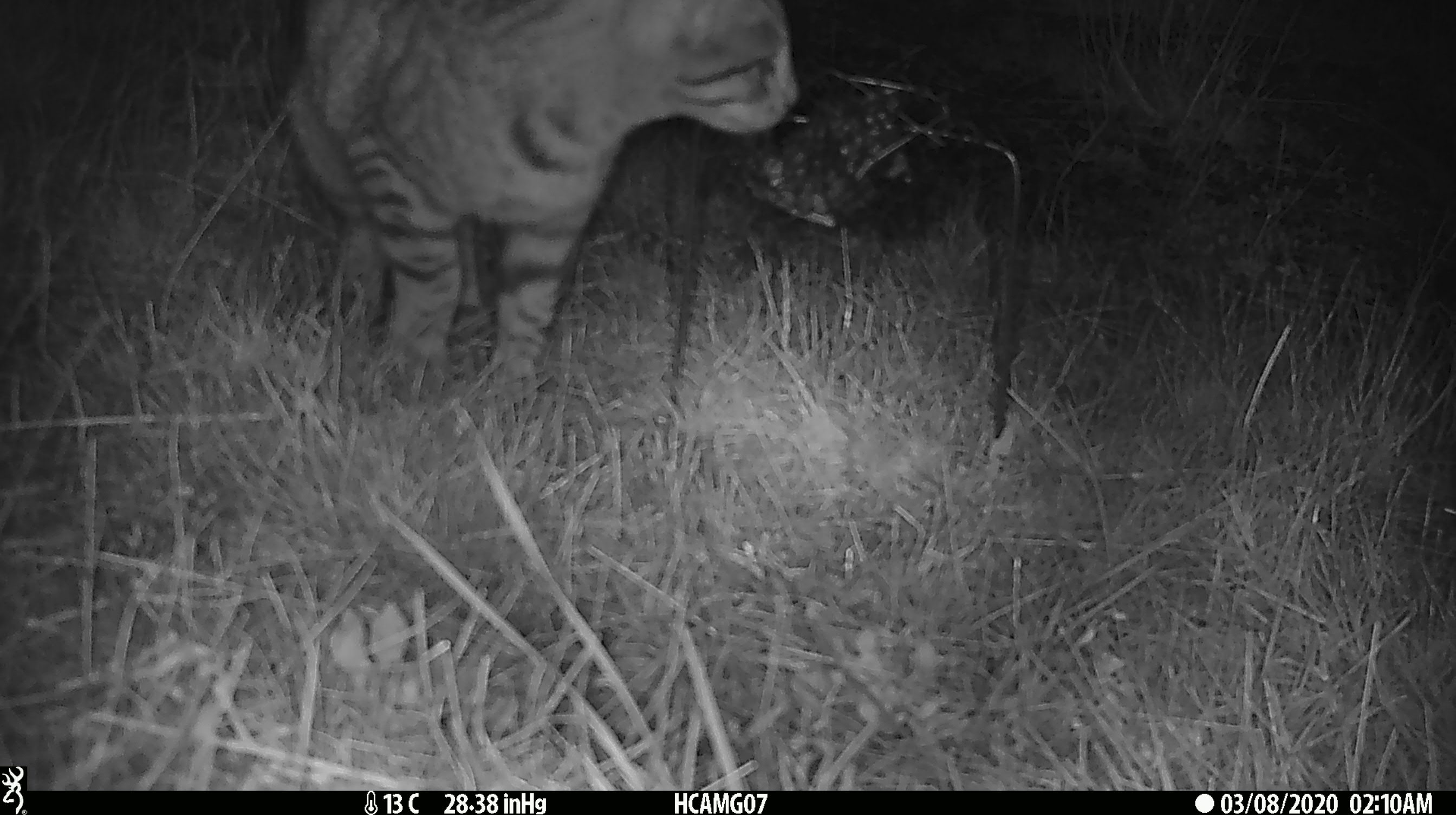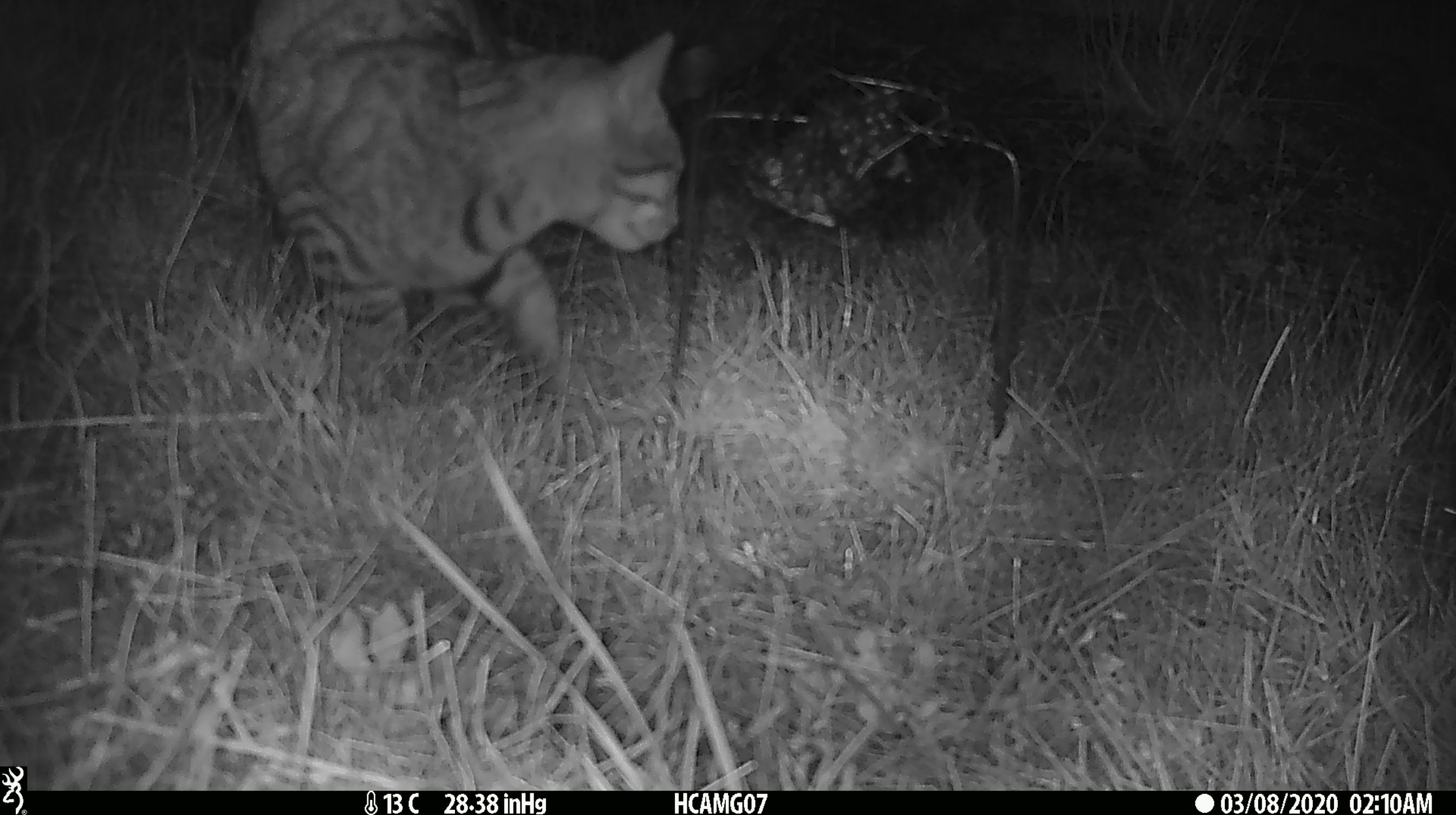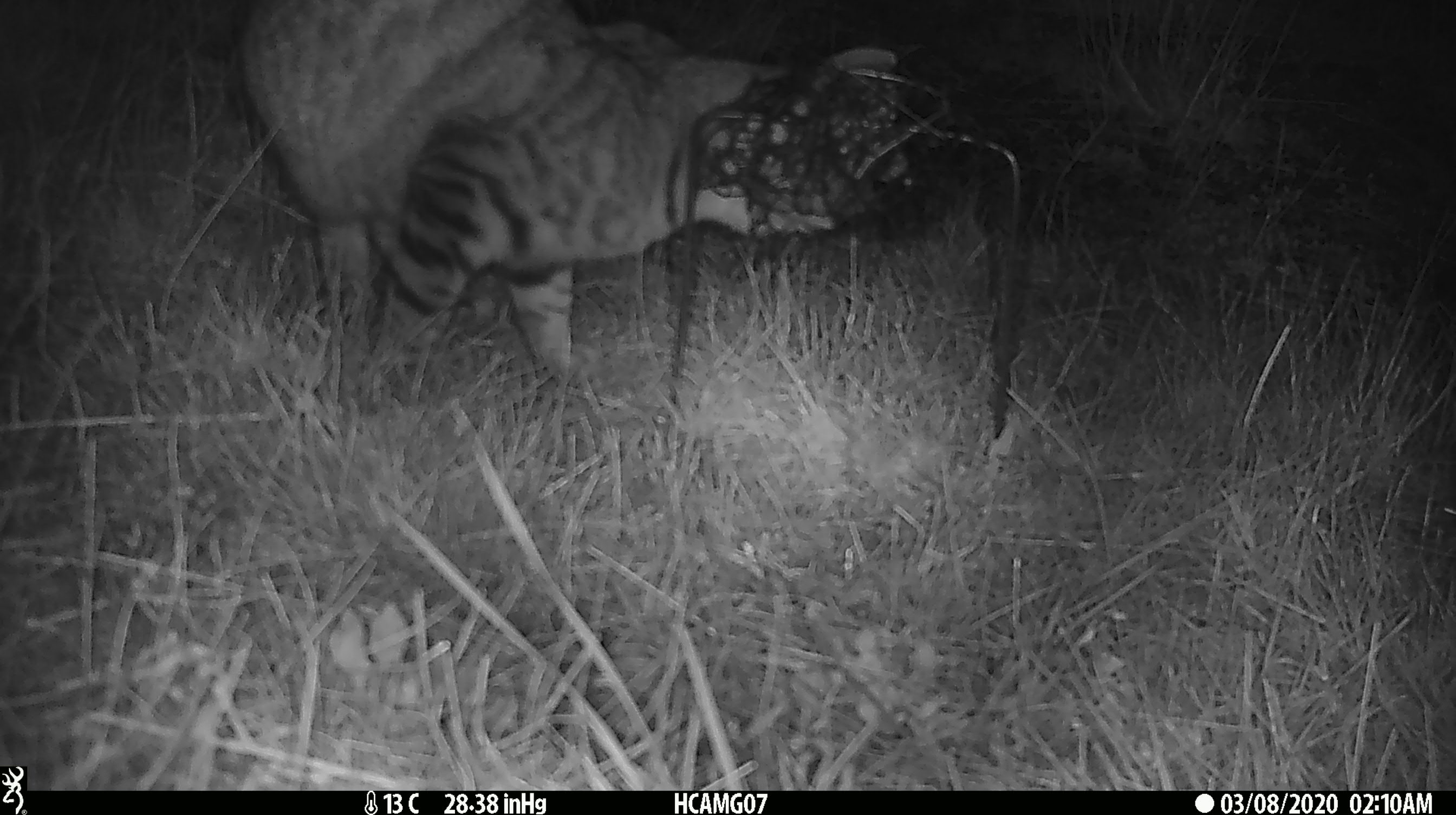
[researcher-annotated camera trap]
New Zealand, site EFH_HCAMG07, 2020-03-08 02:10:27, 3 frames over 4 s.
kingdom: Animalia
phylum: Chordata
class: Mammalia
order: Carnivora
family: Felidae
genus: Felis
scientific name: Felis catus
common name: domestic cat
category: cat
Cat (domestic cat) (Felis catus).